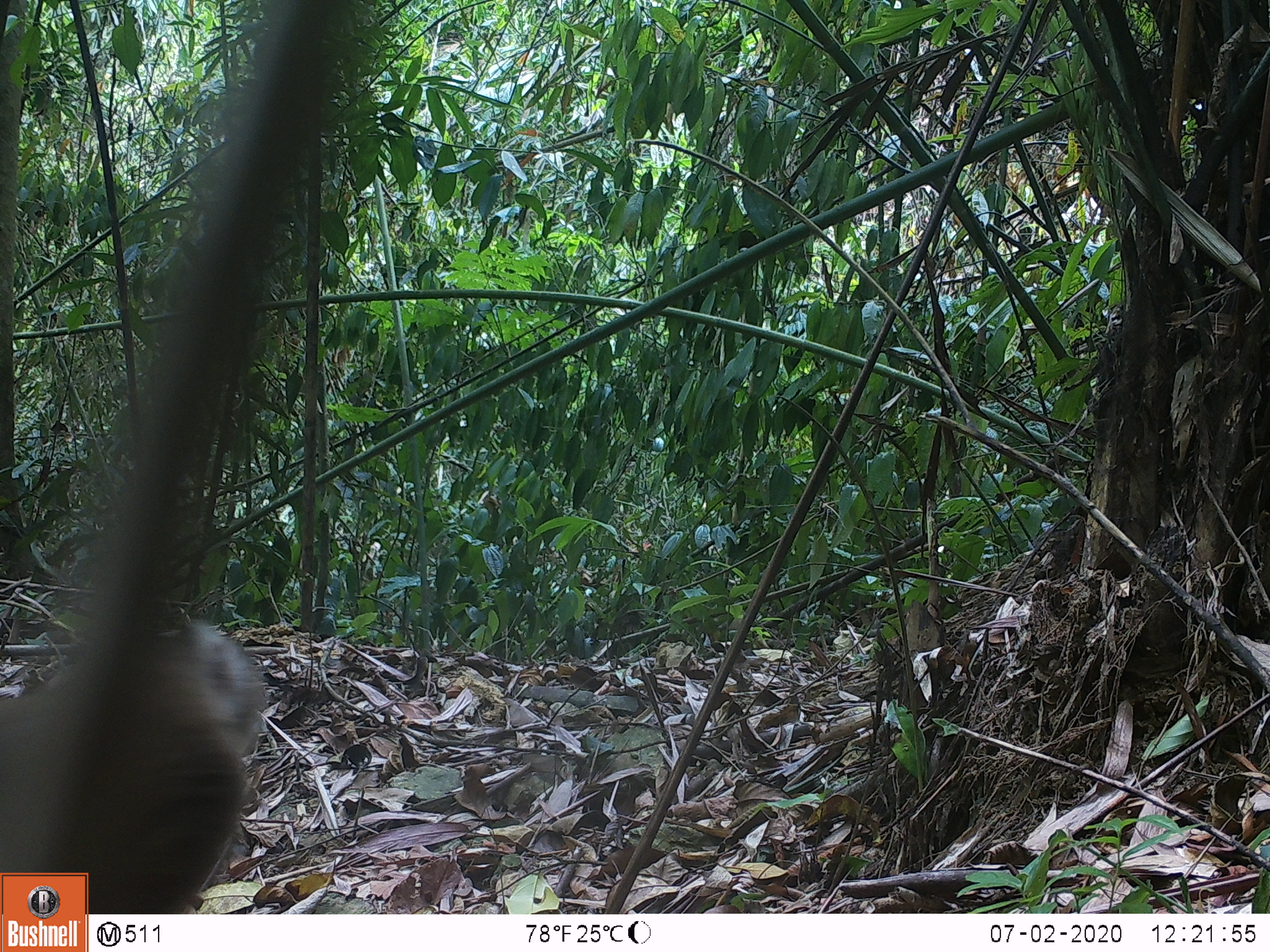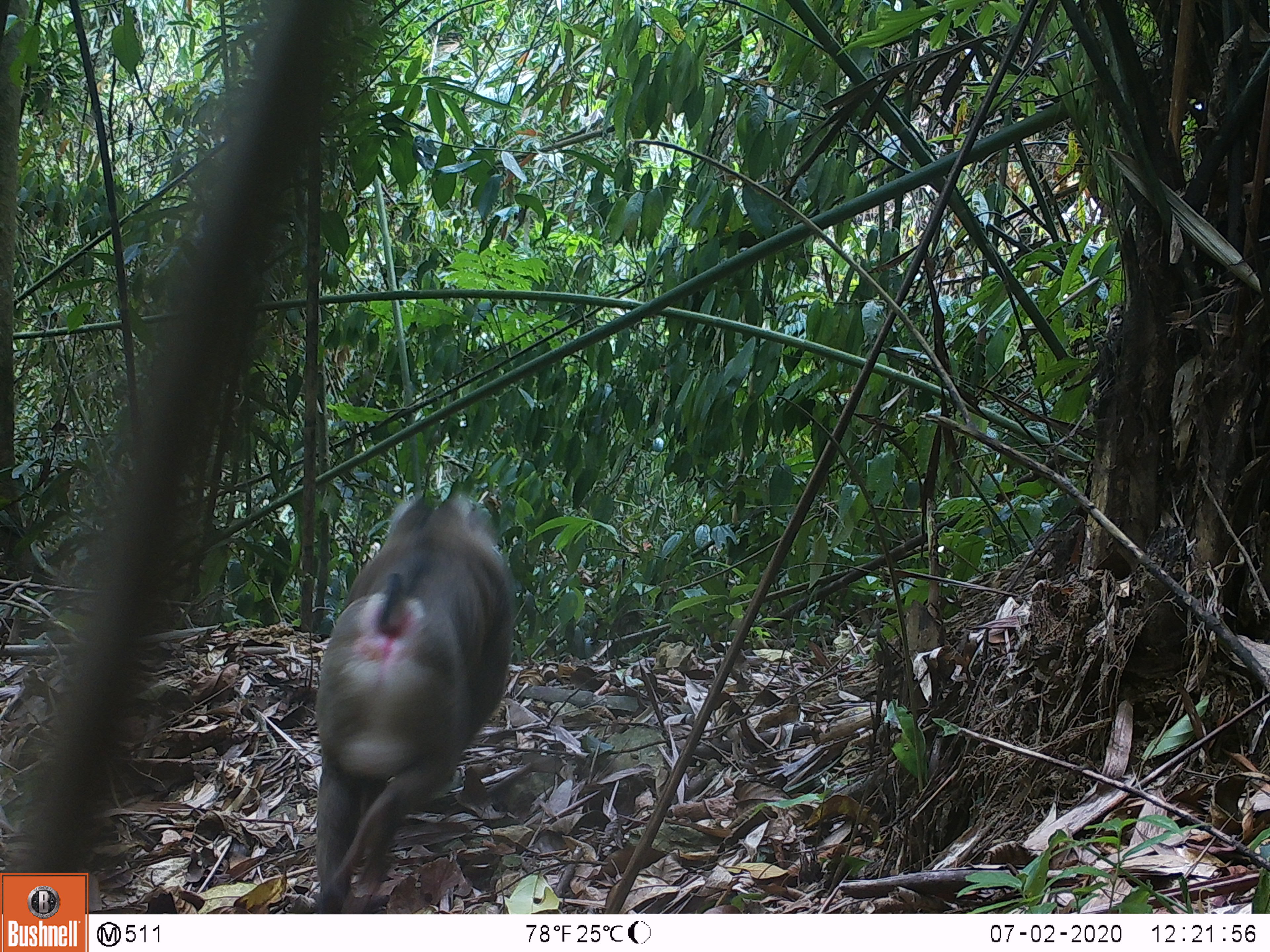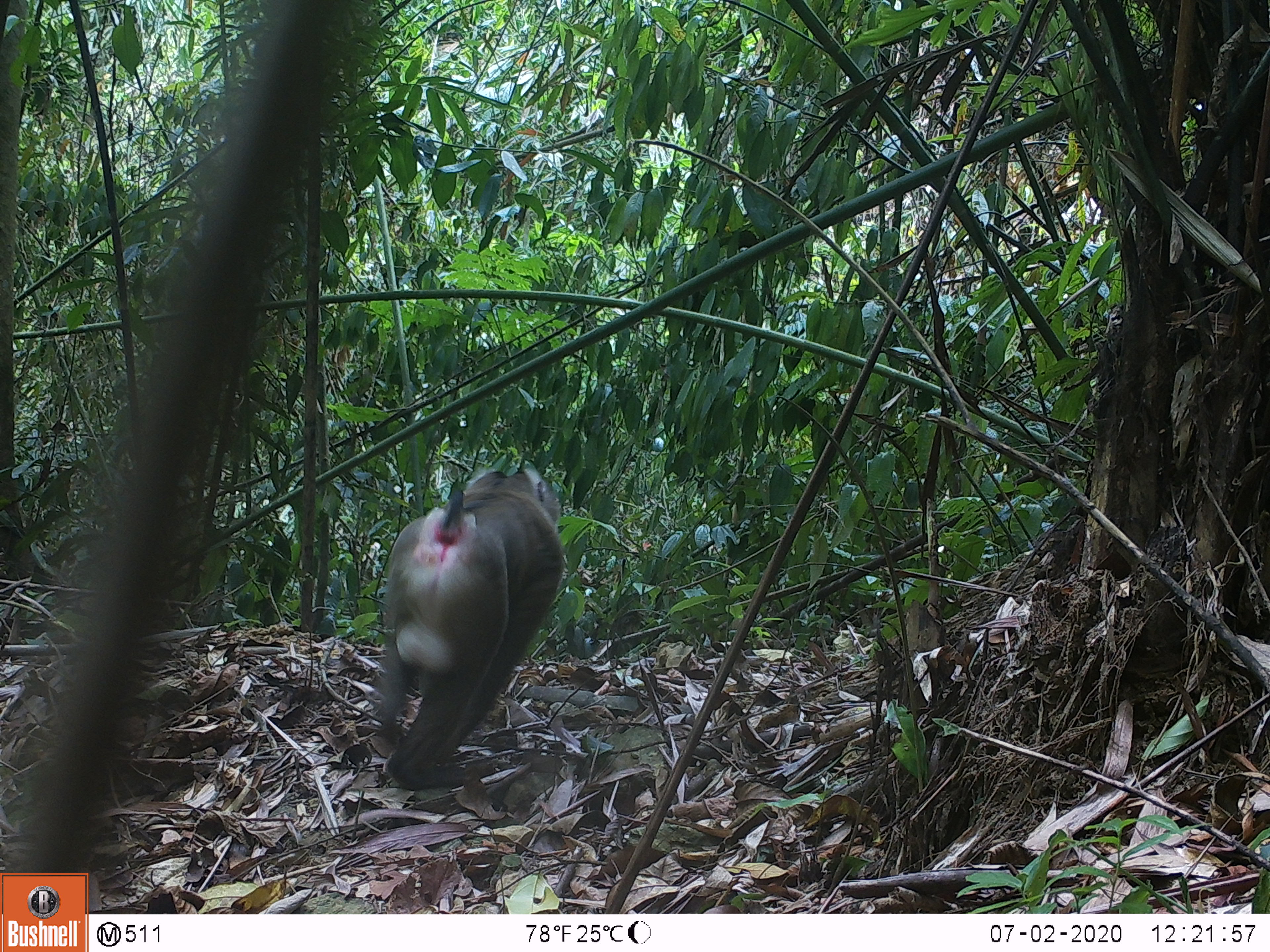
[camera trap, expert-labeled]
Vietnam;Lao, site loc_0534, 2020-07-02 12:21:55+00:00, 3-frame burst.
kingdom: Animalia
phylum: Chordata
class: Mammalia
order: Primates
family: Cercopithecidae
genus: Macaca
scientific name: Macaca nemestrina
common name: pig-tailed macaque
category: pig tailed macaque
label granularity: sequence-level